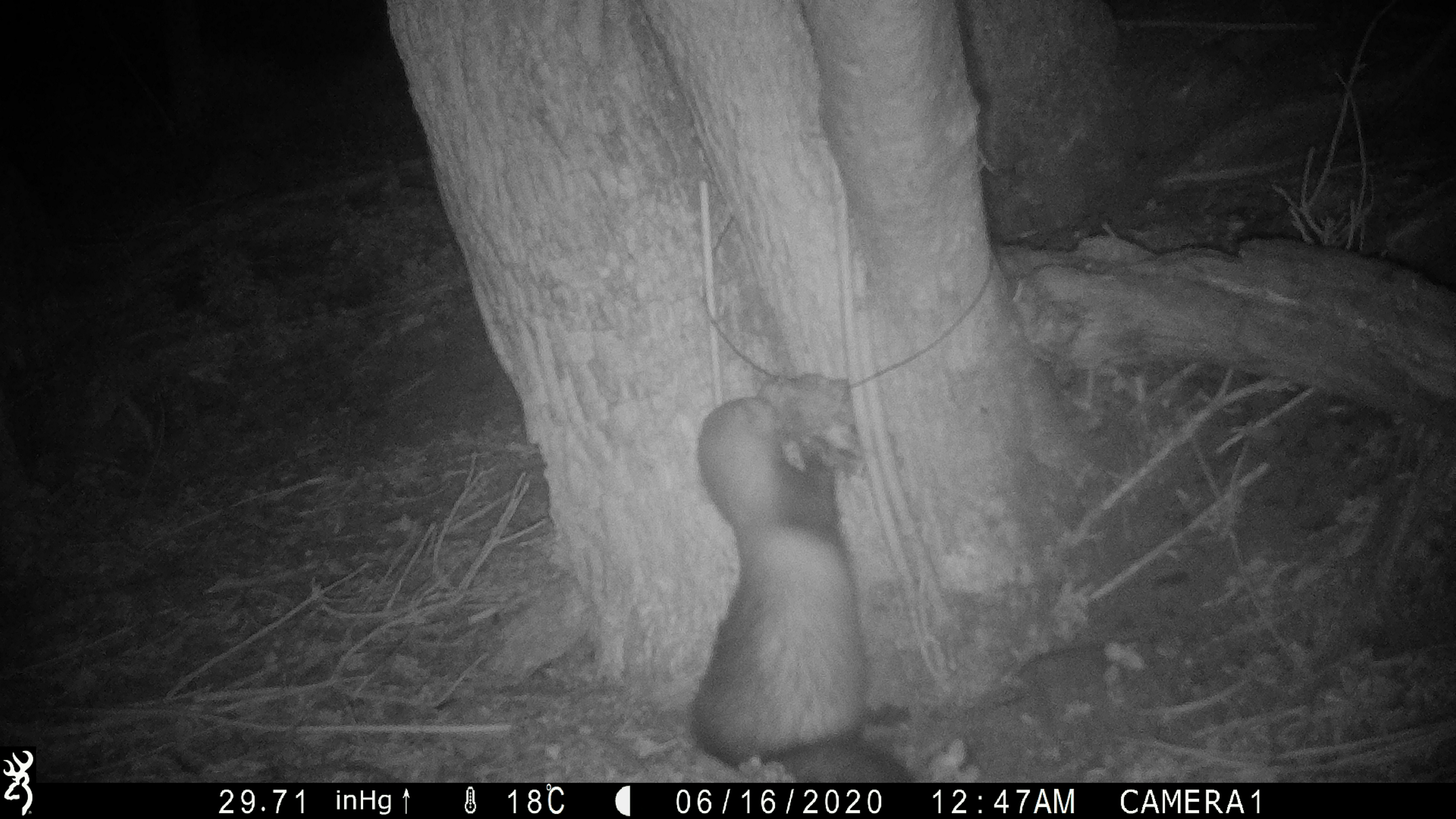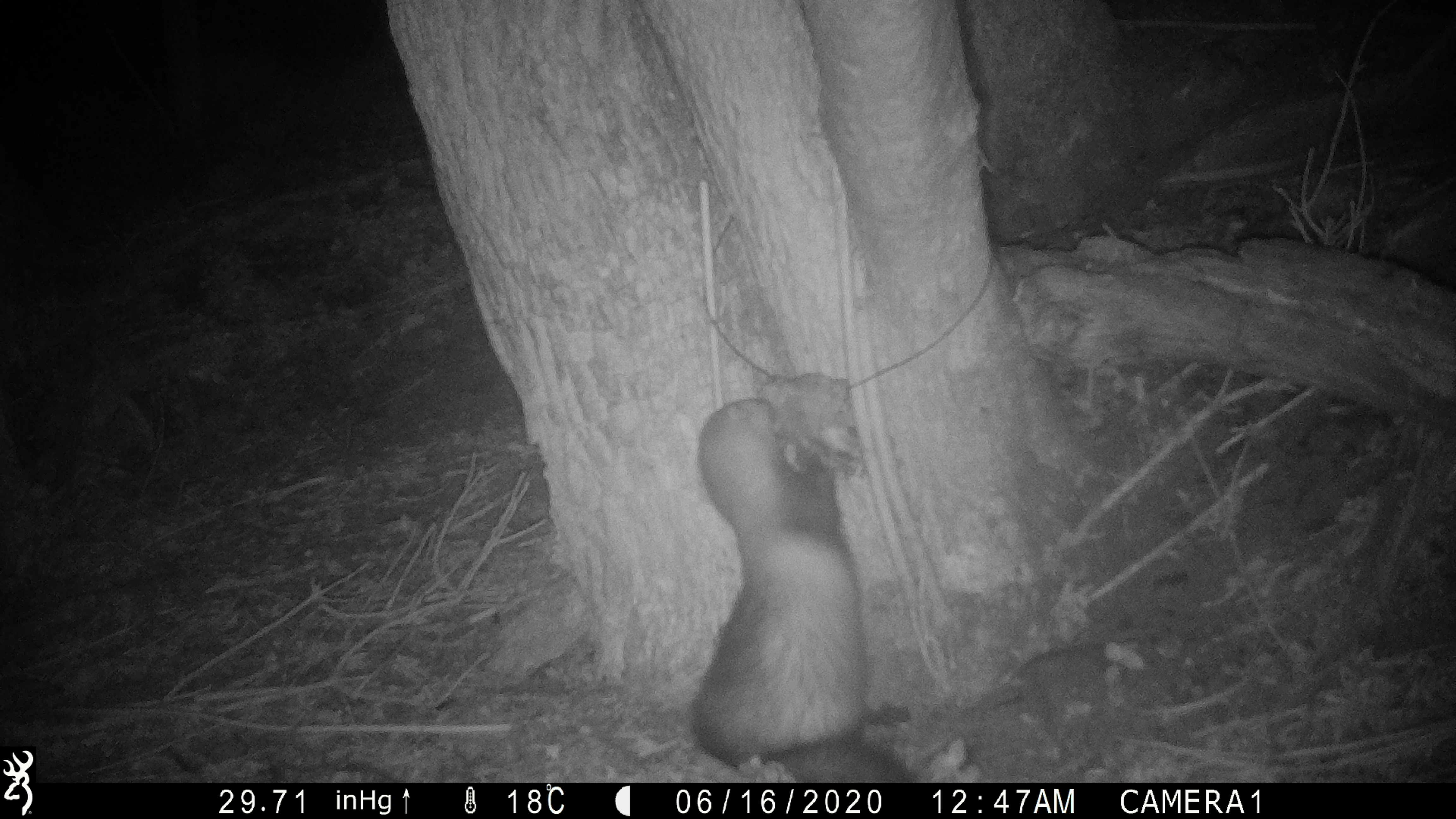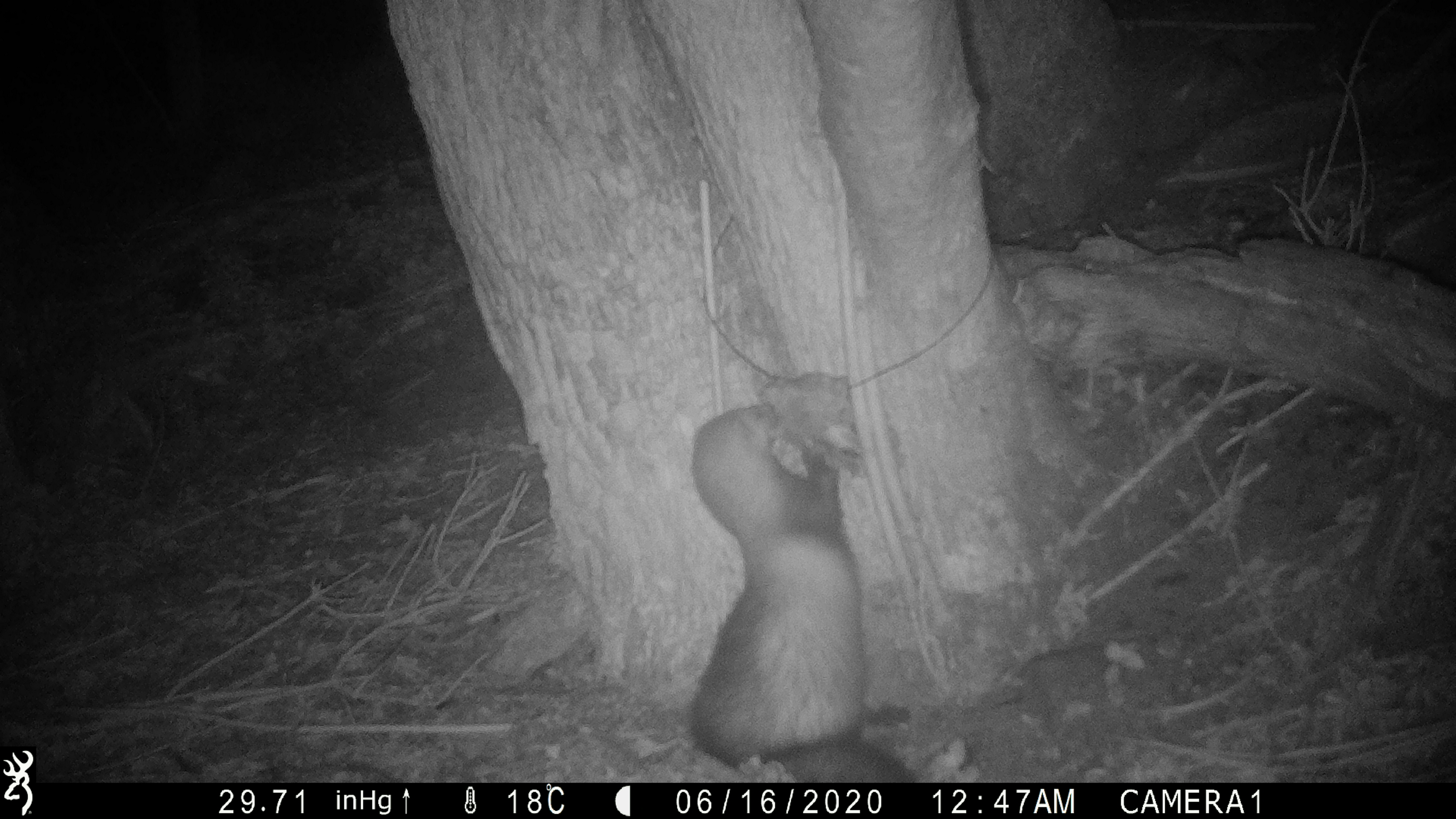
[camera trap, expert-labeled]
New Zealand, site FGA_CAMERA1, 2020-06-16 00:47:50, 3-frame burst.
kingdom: Animalia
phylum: Chordata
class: Mammalia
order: Carnivora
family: Mustelidae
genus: Mustela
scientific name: Mustela furo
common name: ferret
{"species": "ferret (Mustela furo)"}